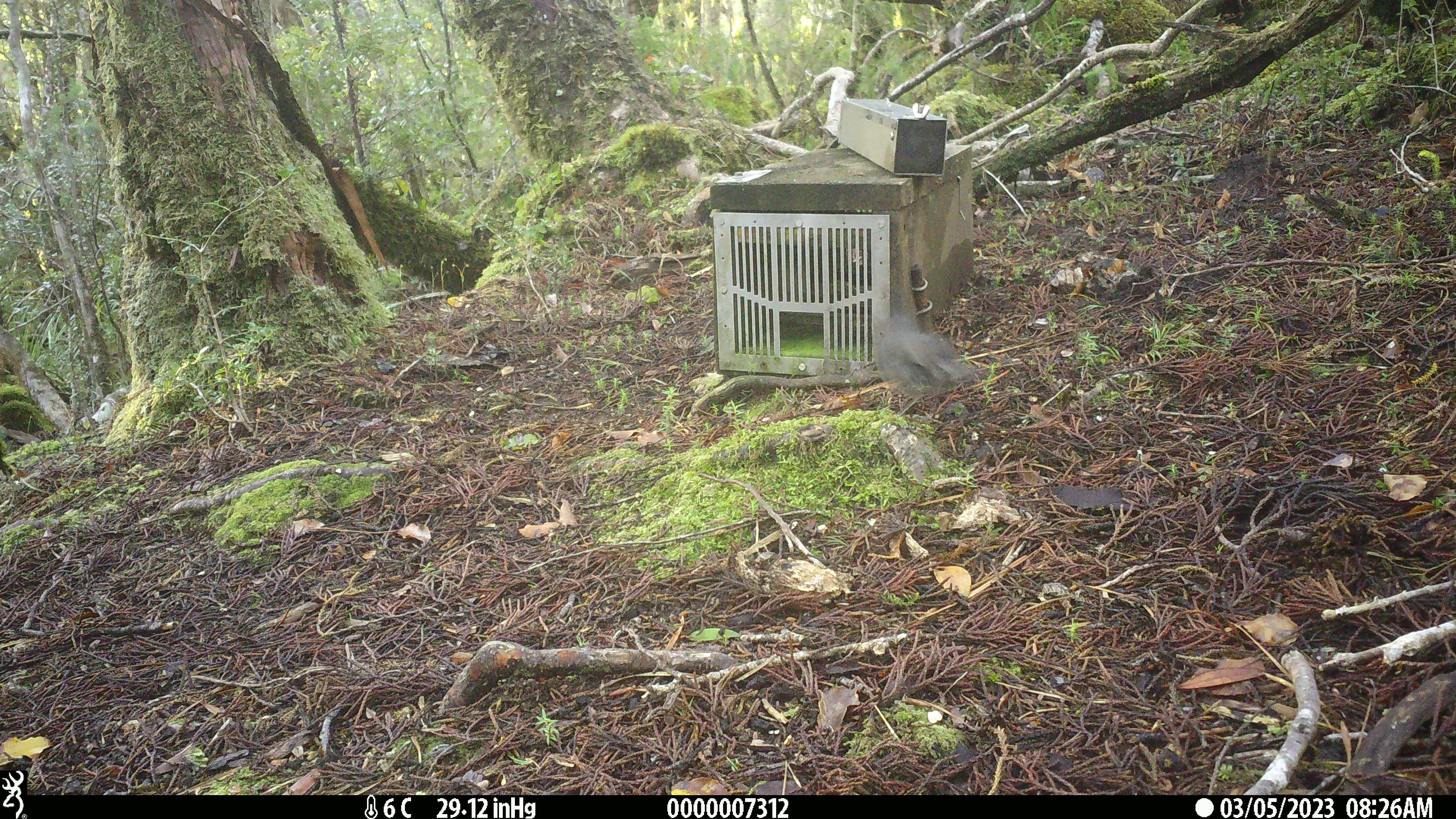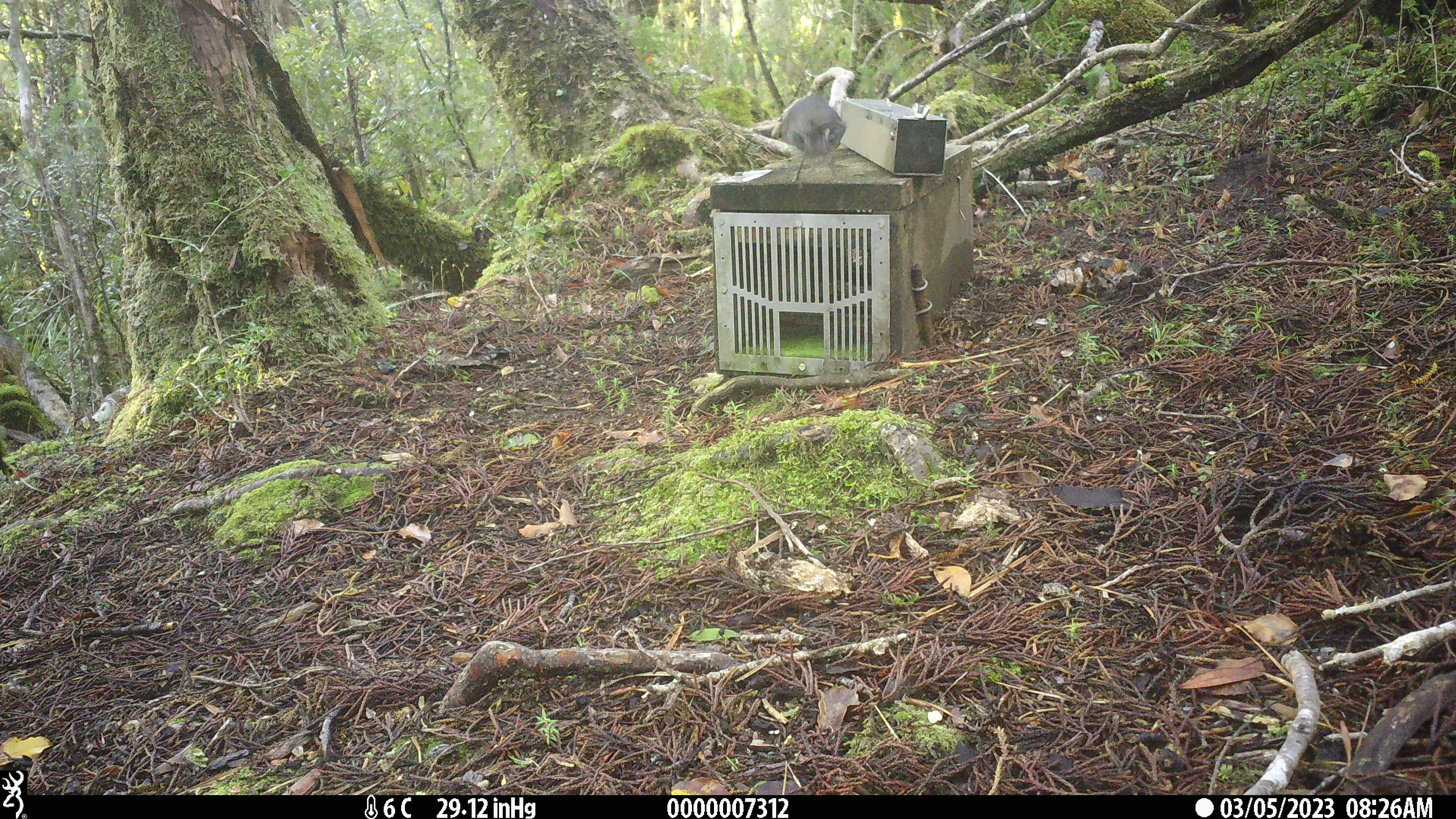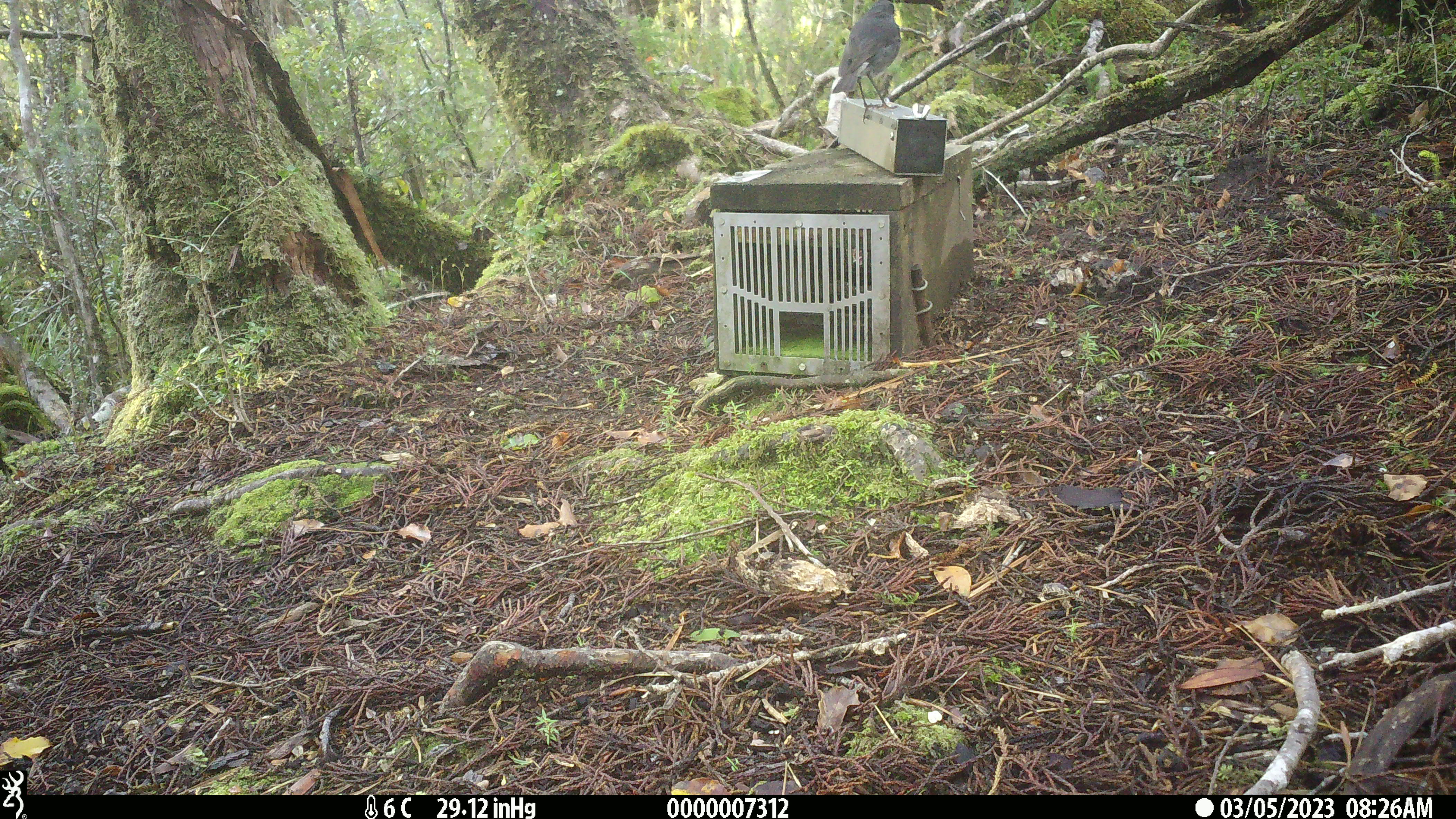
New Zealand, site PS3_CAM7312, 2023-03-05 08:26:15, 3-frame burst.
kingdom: Animalia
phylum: Chordata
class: Aves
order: Passeriformes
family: Petroicidae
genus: Petroica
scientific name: Petroica australis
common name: new zealand robin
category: robin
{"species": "robin (new zealand robin) (Petroica australis)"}